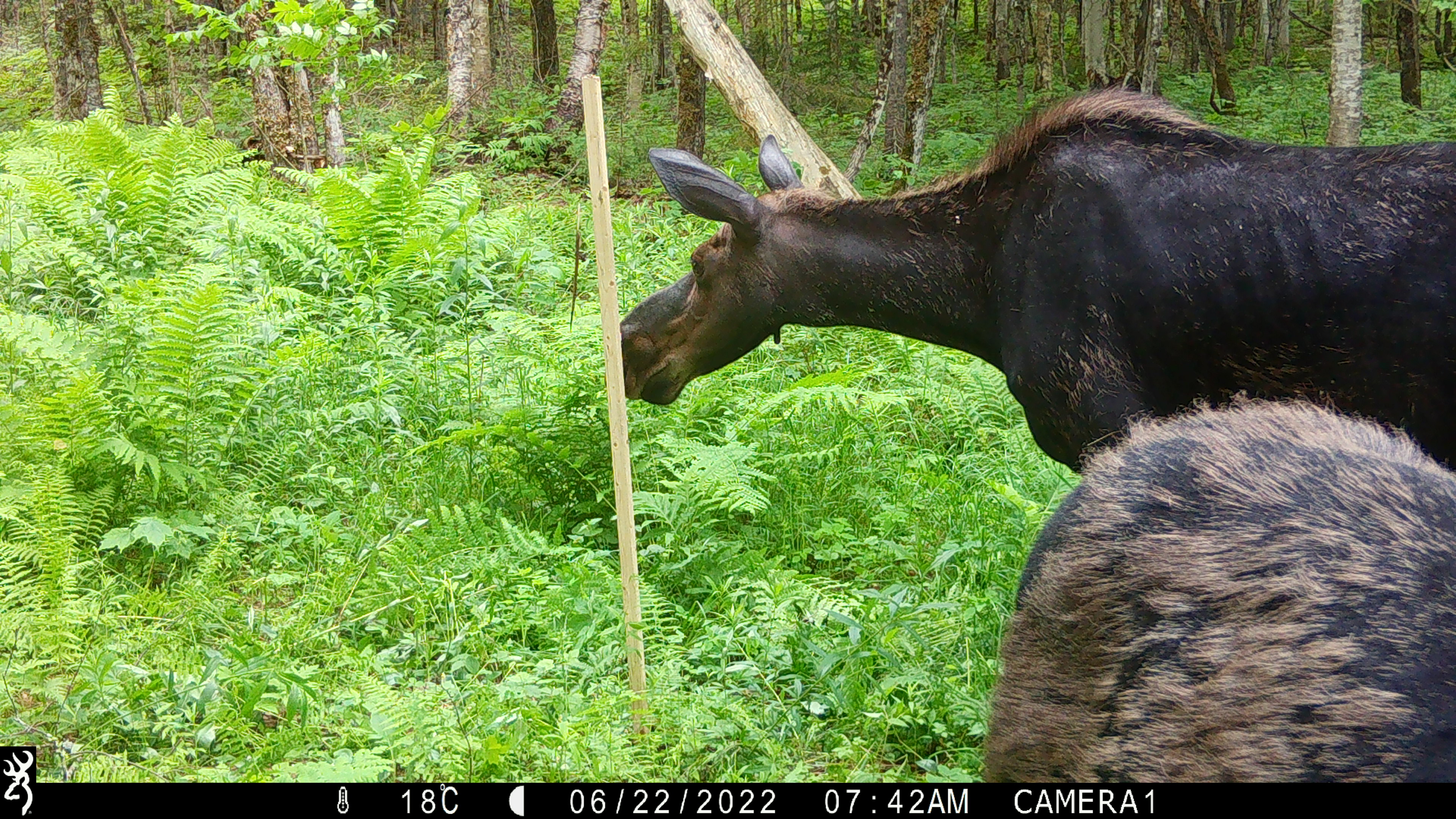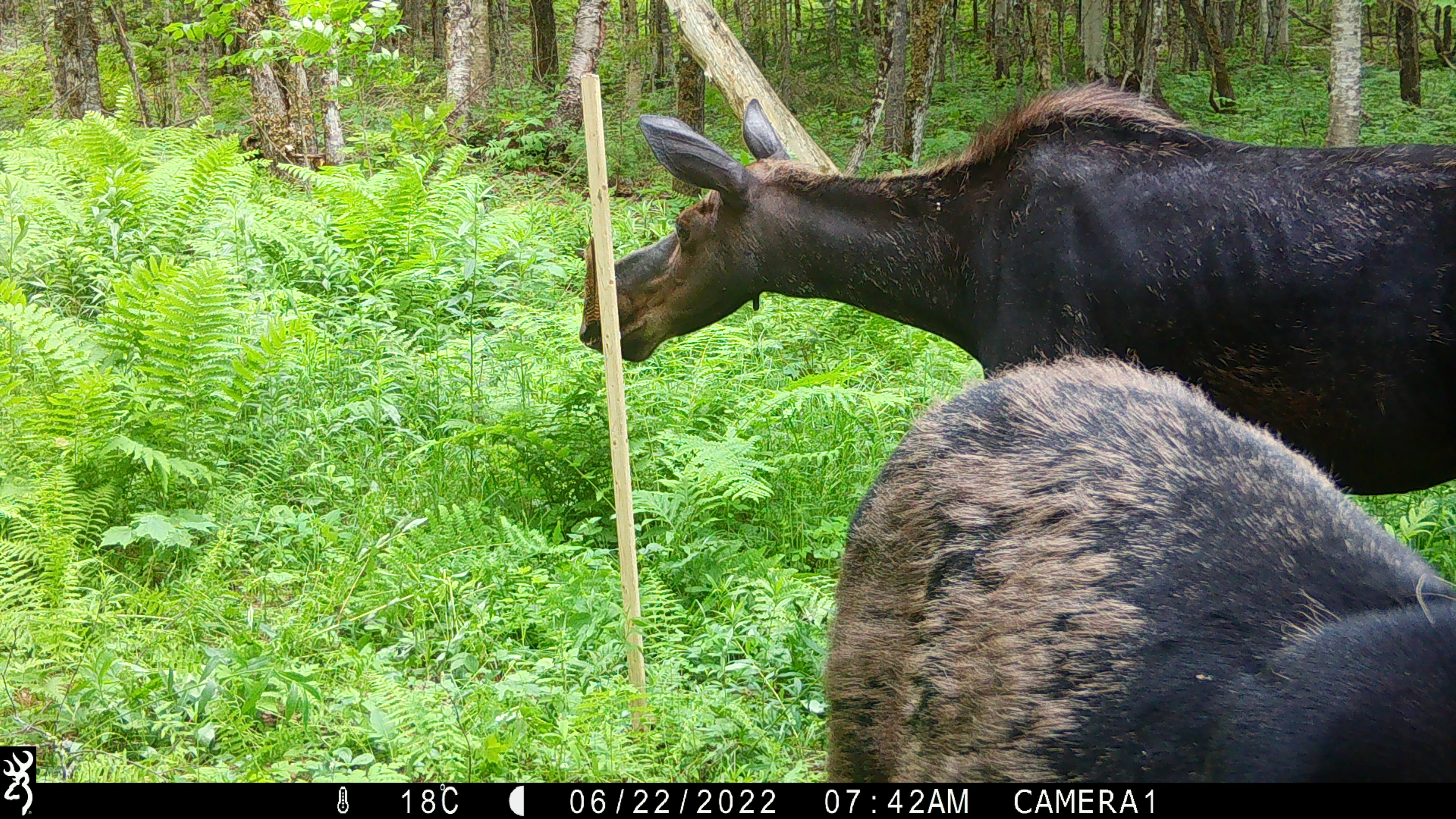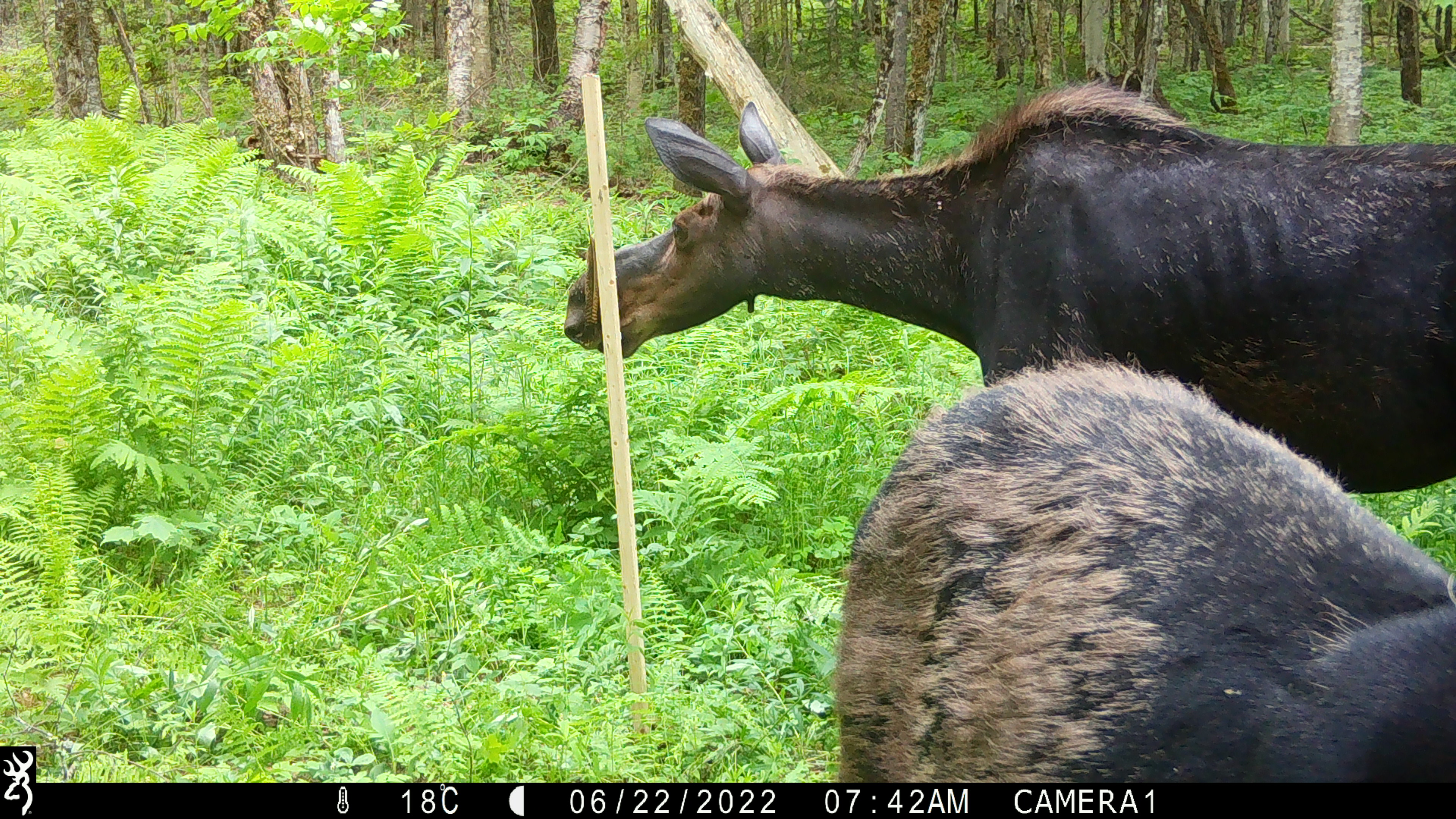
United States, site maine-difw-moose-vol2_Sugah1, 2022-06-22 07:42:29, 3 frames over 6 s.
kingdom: Animalia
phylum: Chordata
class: Mammalia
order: Artiodactyla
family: Cervidae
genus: Alces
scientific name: Alces alces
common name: moose